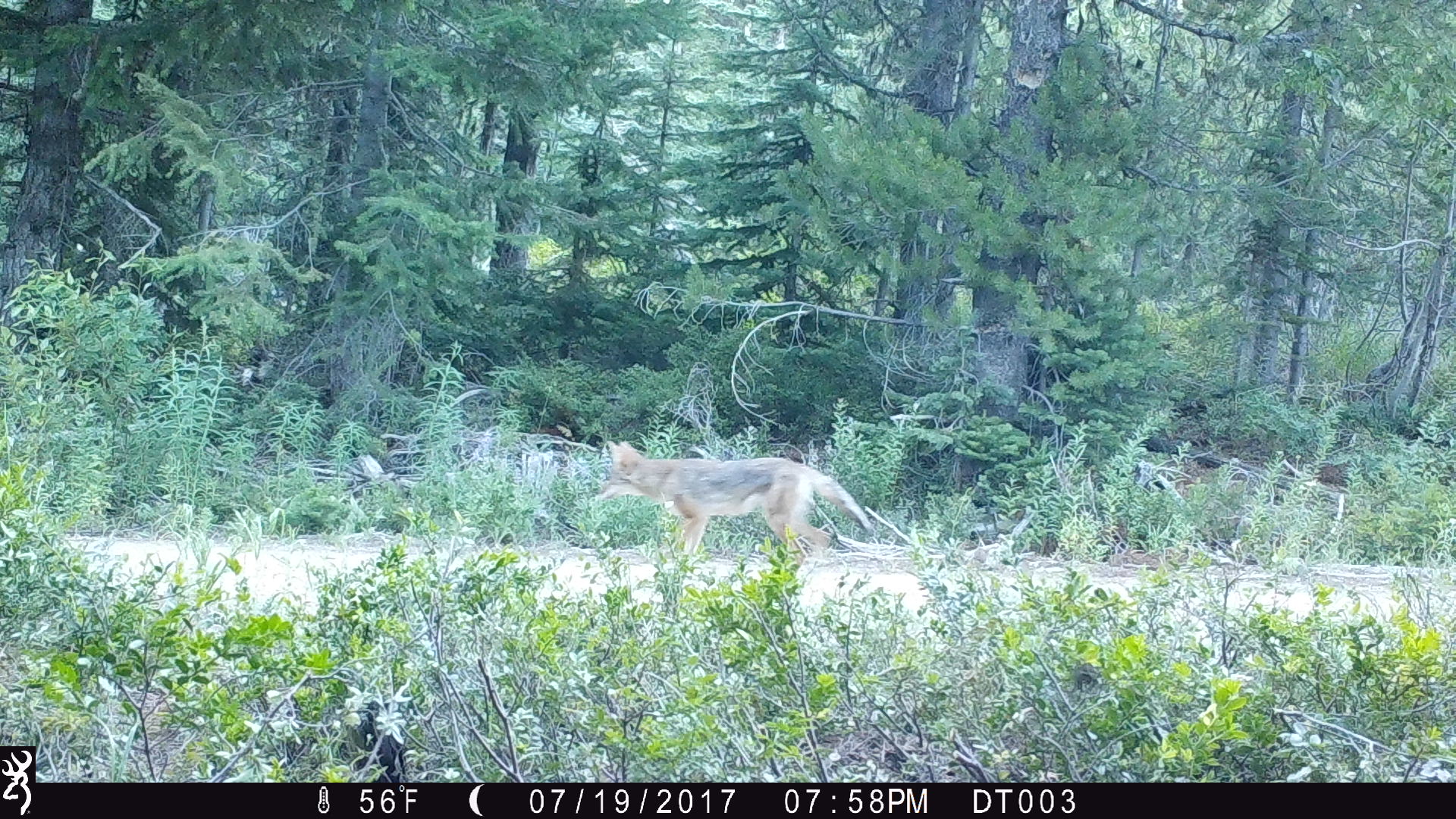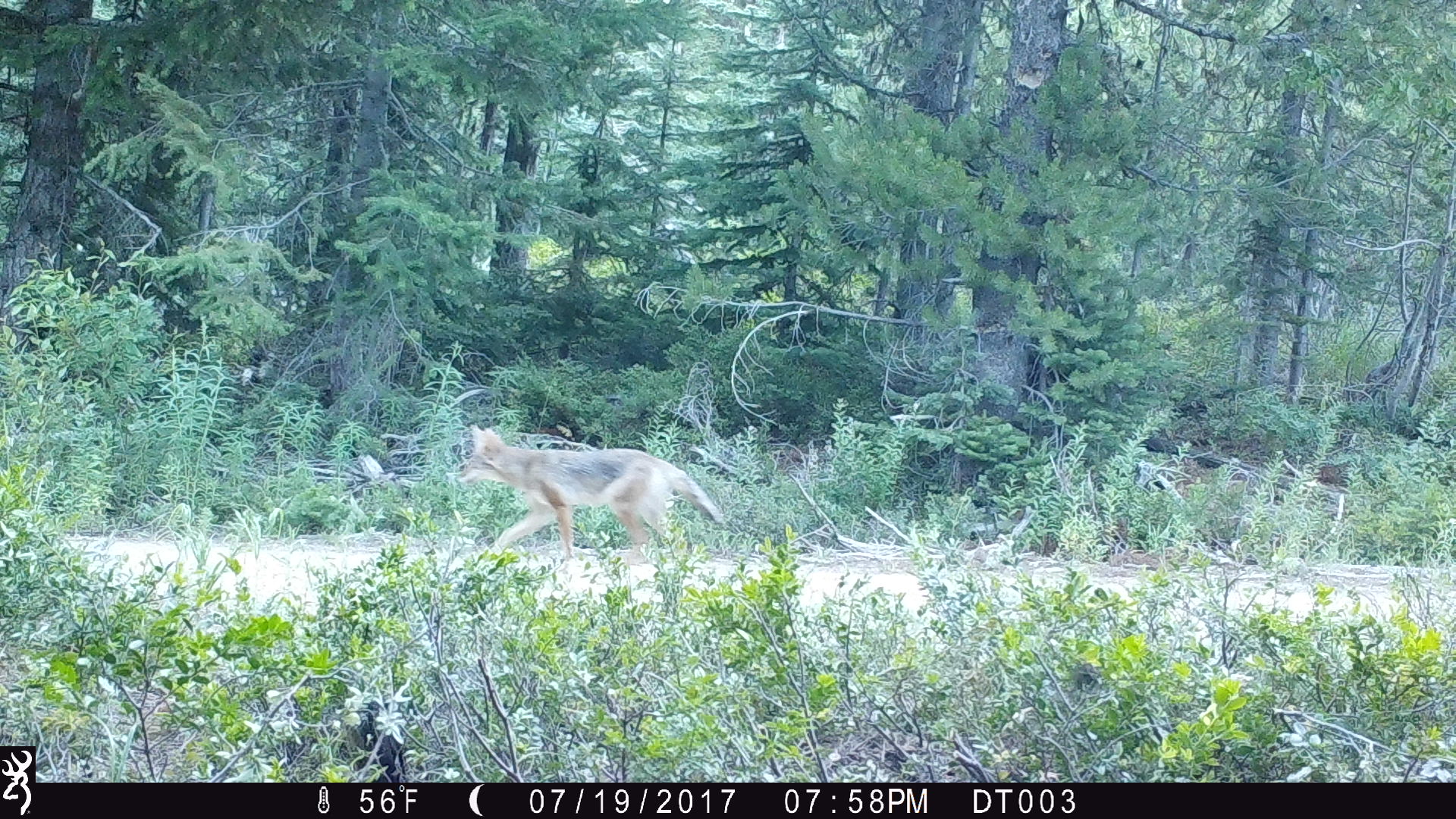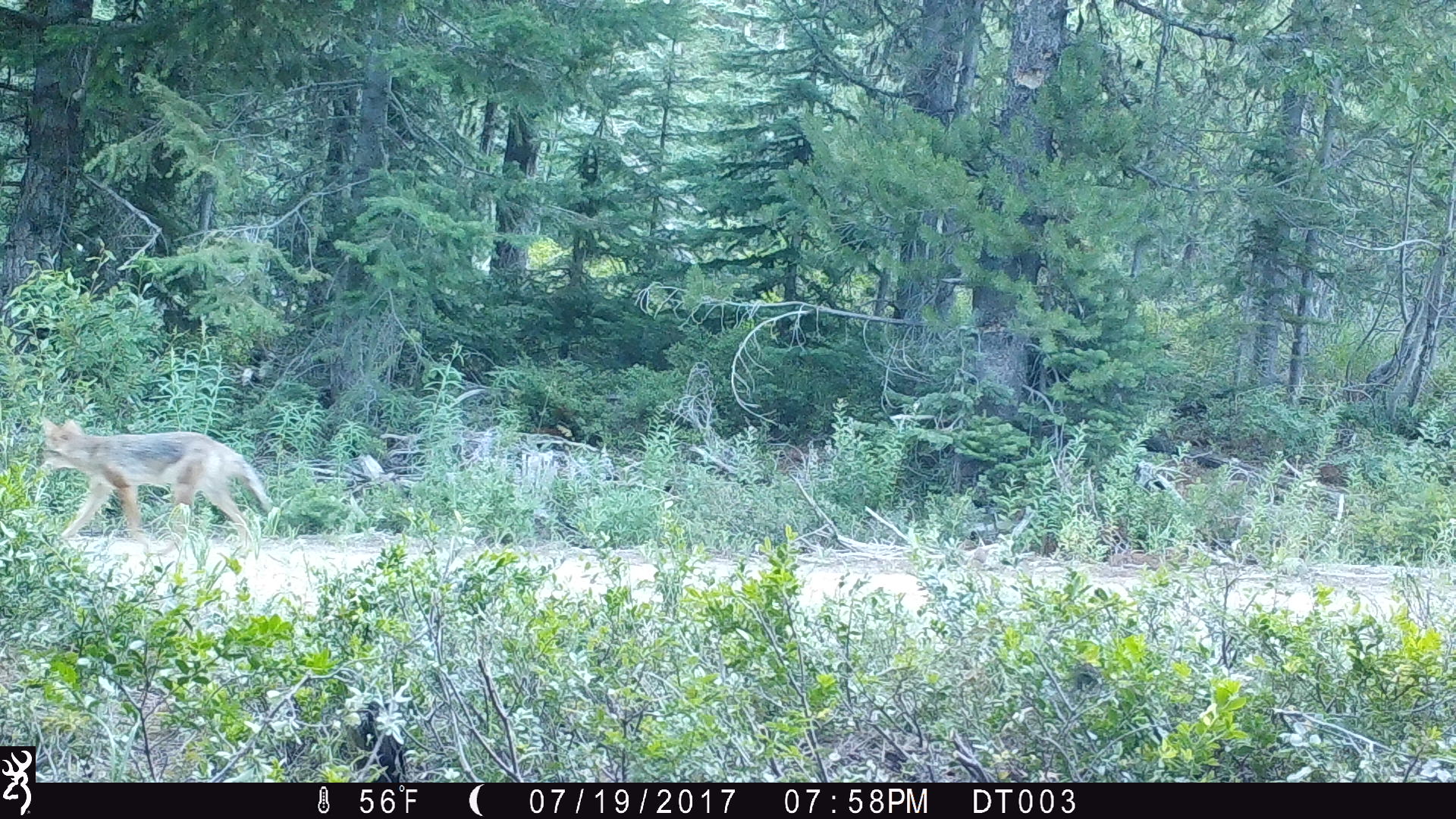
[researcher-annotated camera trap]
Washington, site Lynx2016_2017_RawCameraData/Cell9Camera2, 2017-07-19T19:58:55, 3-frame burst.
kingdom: Animalia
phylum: Chordata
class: Mammalia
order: Carnivora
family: Canidae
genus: Canis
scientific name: Canis latrans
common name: coyote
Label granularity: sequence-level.